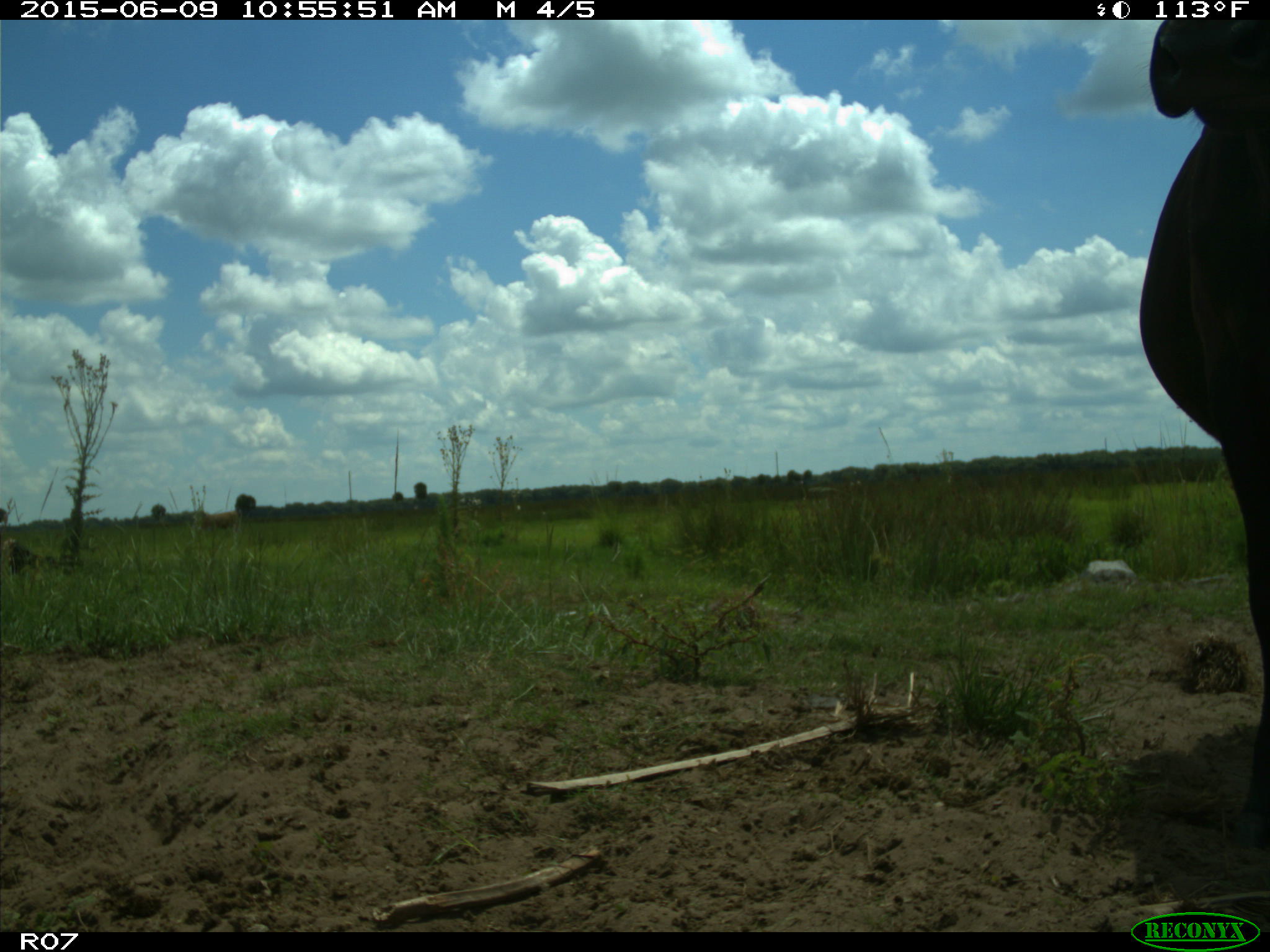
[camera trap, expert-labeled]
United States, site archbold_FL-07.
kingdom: Animalia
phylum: Chordata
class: Mammalia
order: Artiodactyla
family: Bovidae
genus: Bos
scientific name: Bos taurus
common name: domestic cow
Bos taurus (domestic cow).